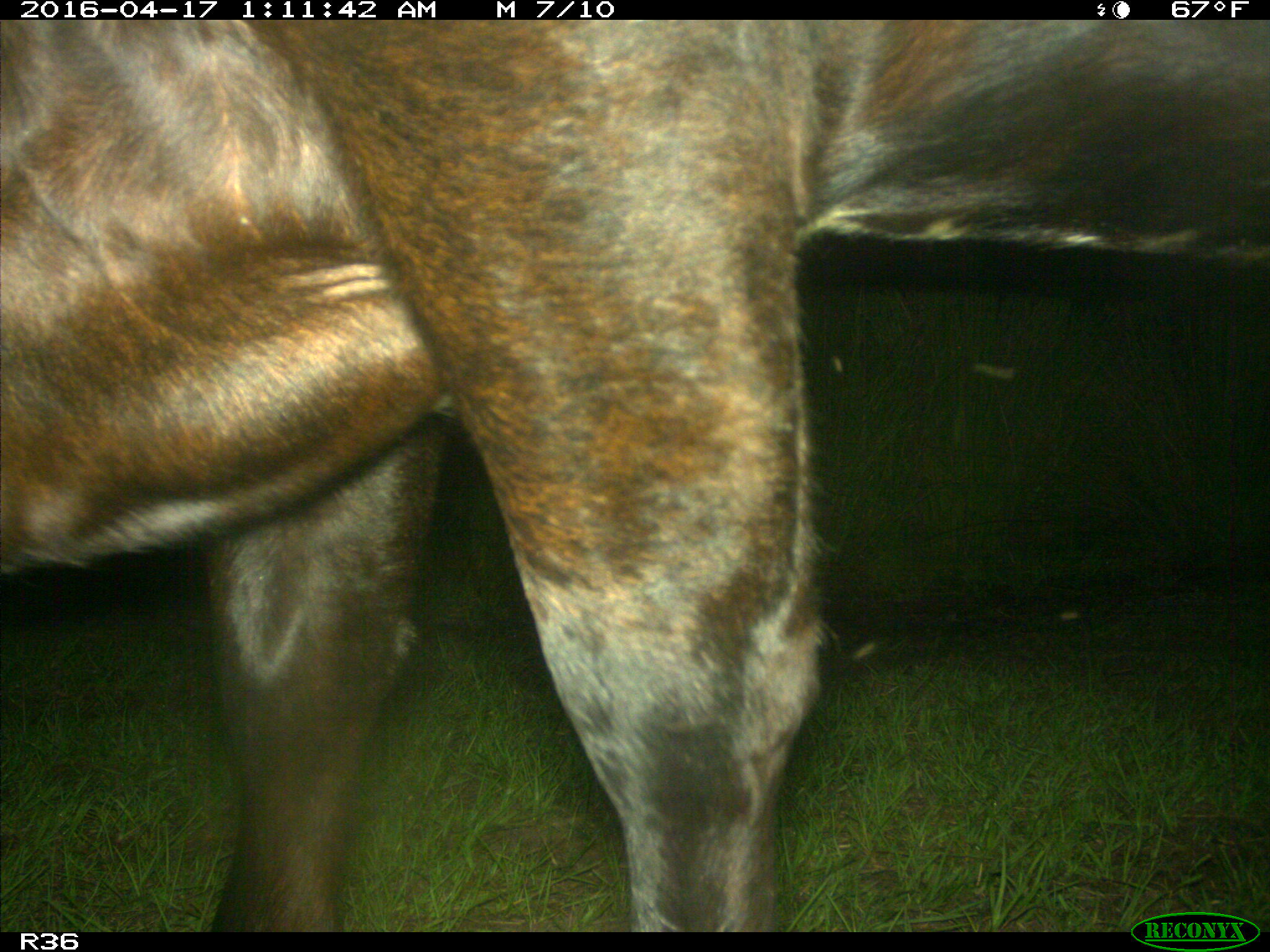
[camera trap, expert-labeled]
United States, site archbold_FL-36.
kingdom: Animalia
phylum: Chordata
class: Mammalia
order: Artiodactyla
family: Bovidae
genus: Bos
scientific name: Bos taurus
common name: domestic cow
Bos taurus (domestic cow).